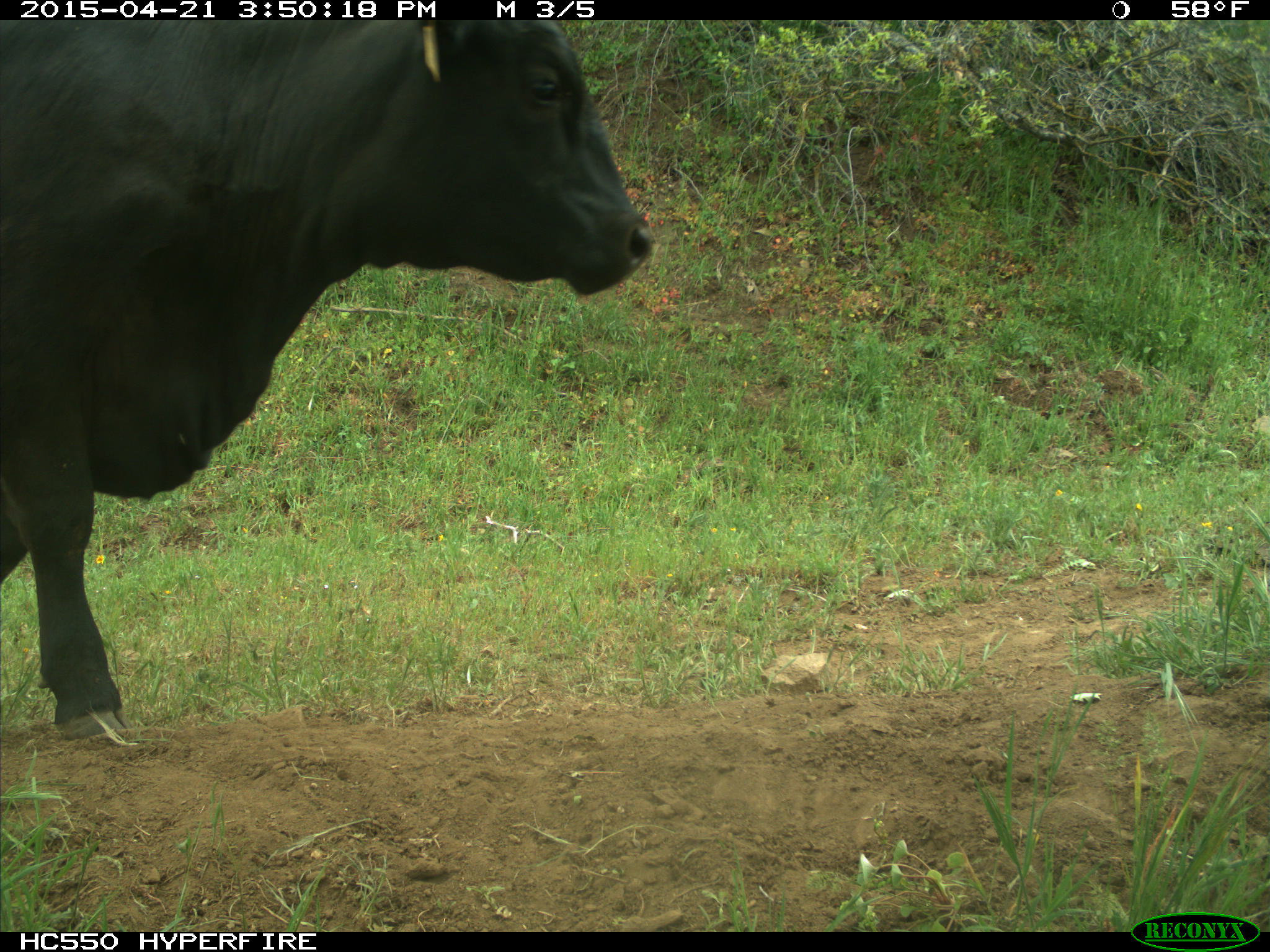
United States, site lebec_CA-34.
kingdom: Animalia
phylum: Chordata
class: Mammalia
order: Artiodactyla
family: Bovidae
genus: Bos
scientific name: Bos taurus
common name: domestic cow